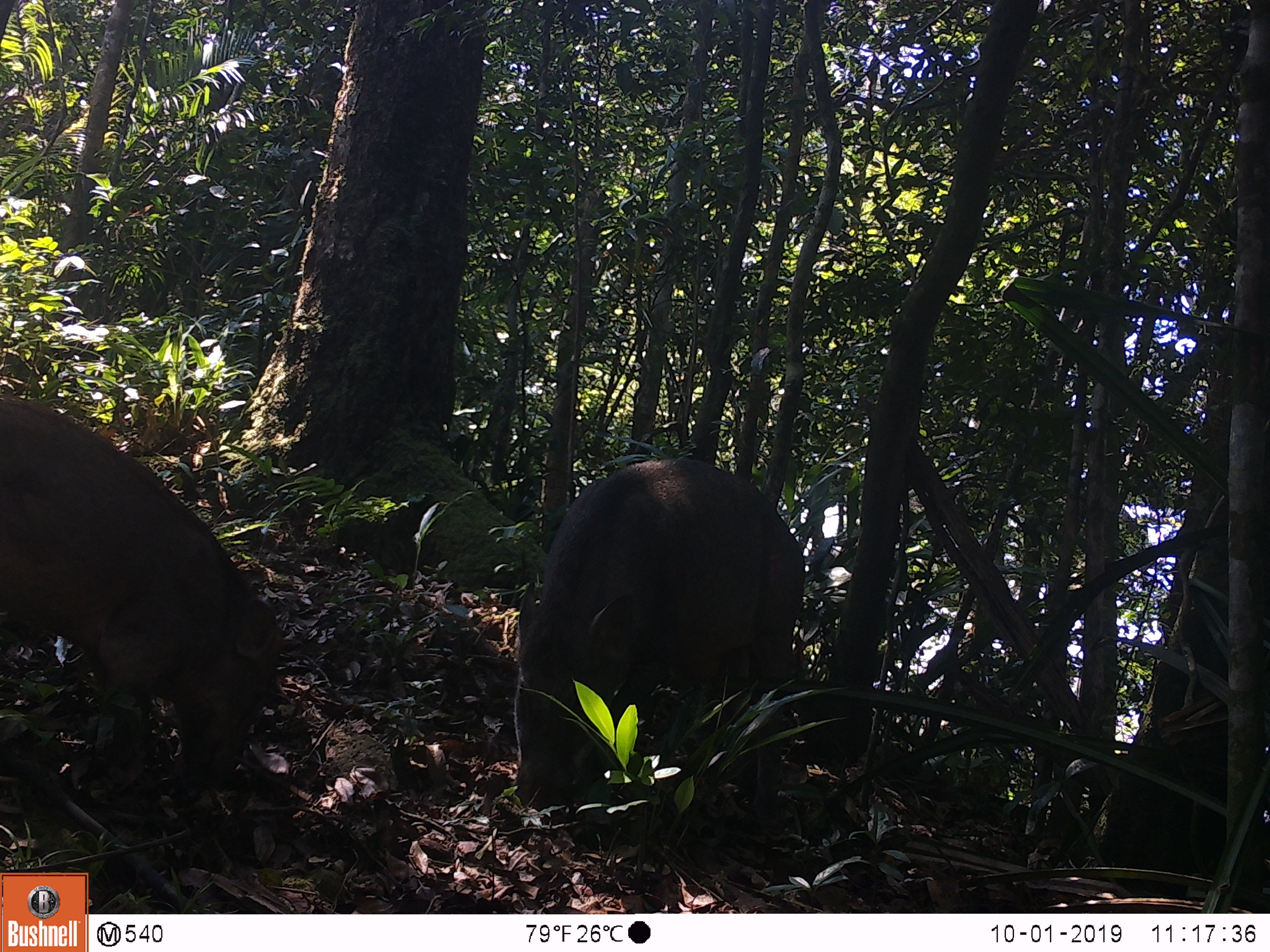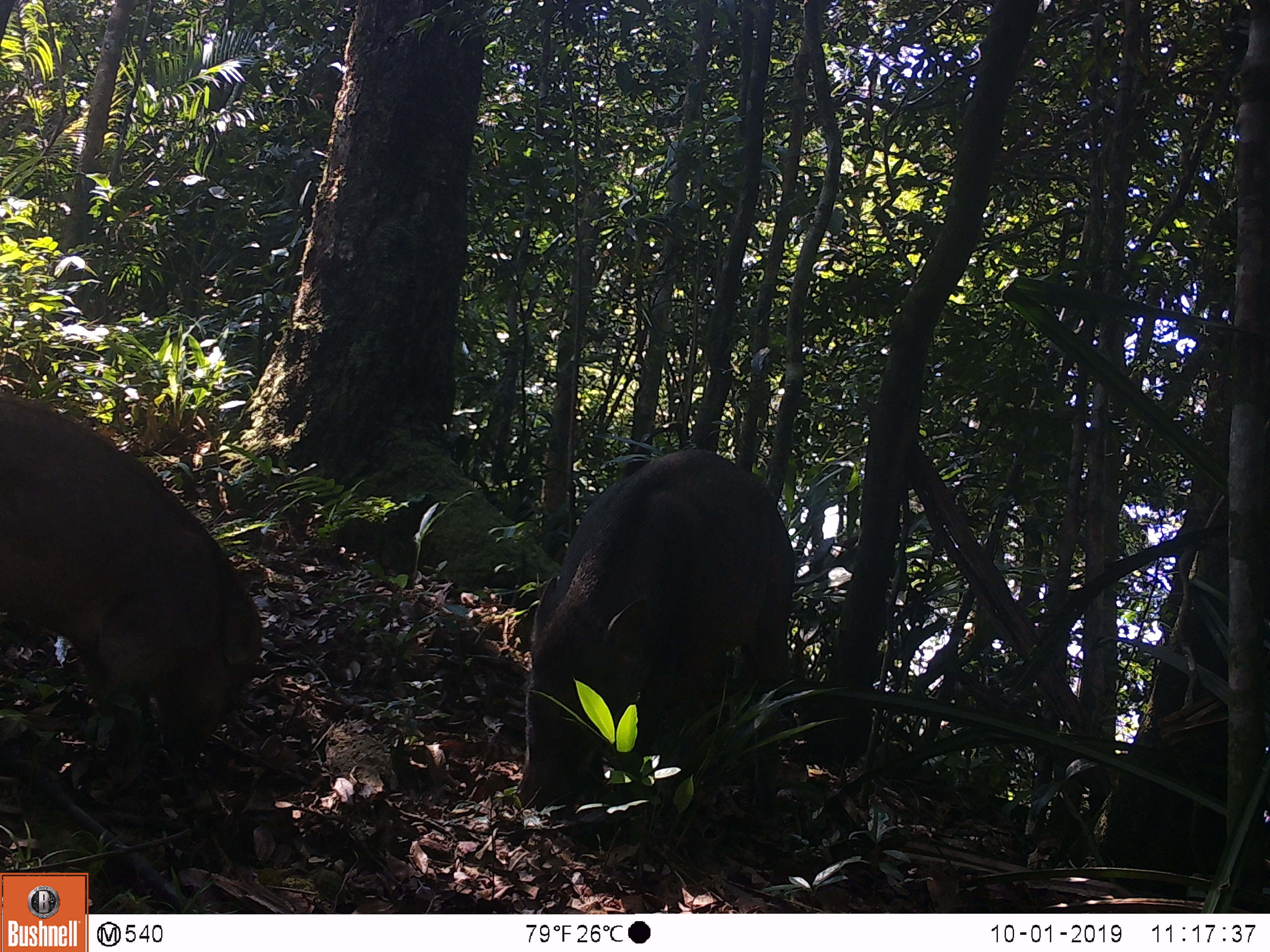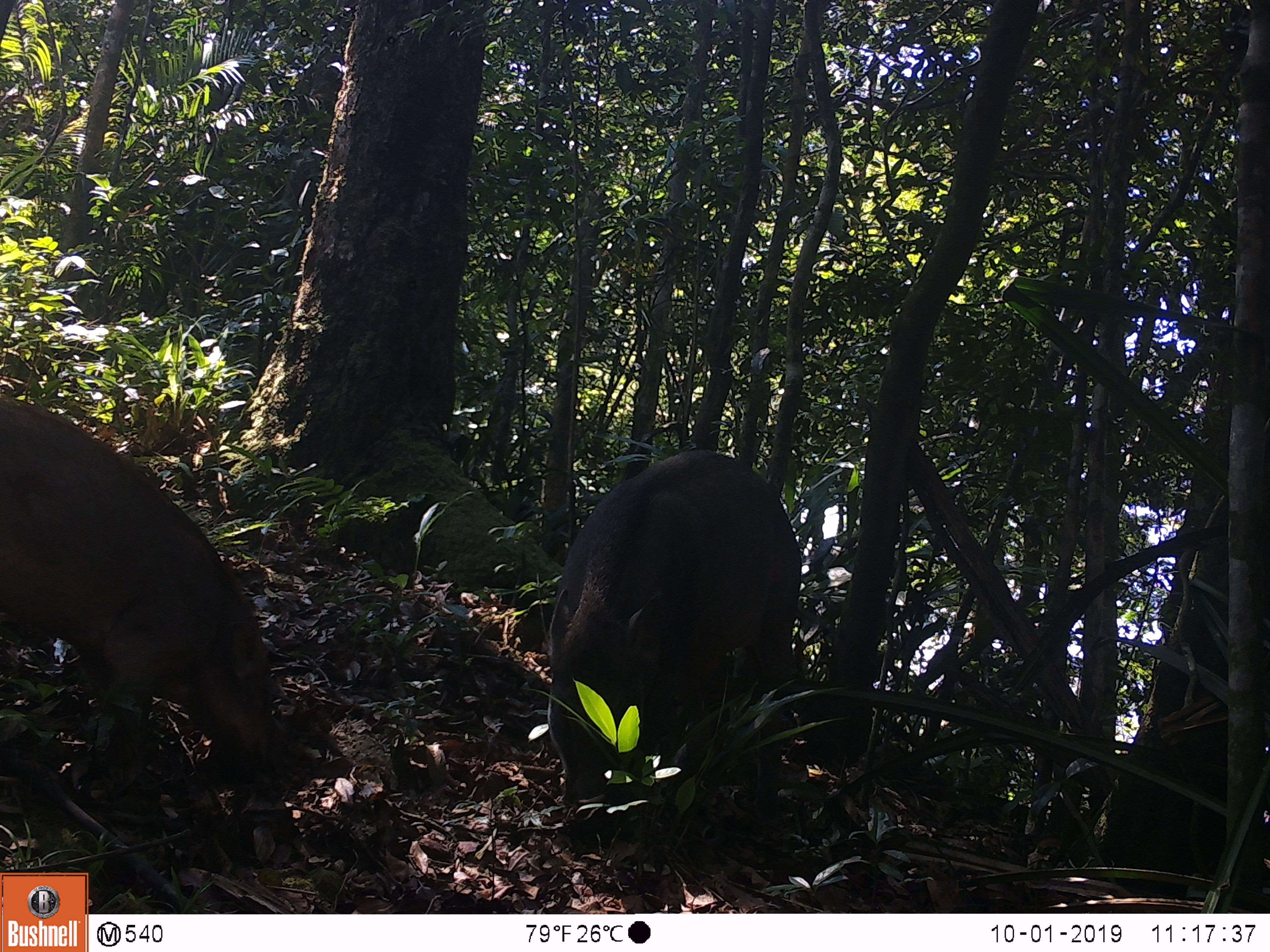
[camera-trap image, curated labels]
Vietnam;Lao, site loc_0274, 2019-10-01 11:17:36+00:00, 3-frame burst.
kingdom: Animalia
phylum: Chordata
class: Mammalia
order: Artiodactyla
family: Suidae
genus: Sus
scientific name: Sus scrofa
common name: eurasian wild pig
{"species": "eurasian wild pig (Sus scrofa)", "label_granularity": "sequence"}